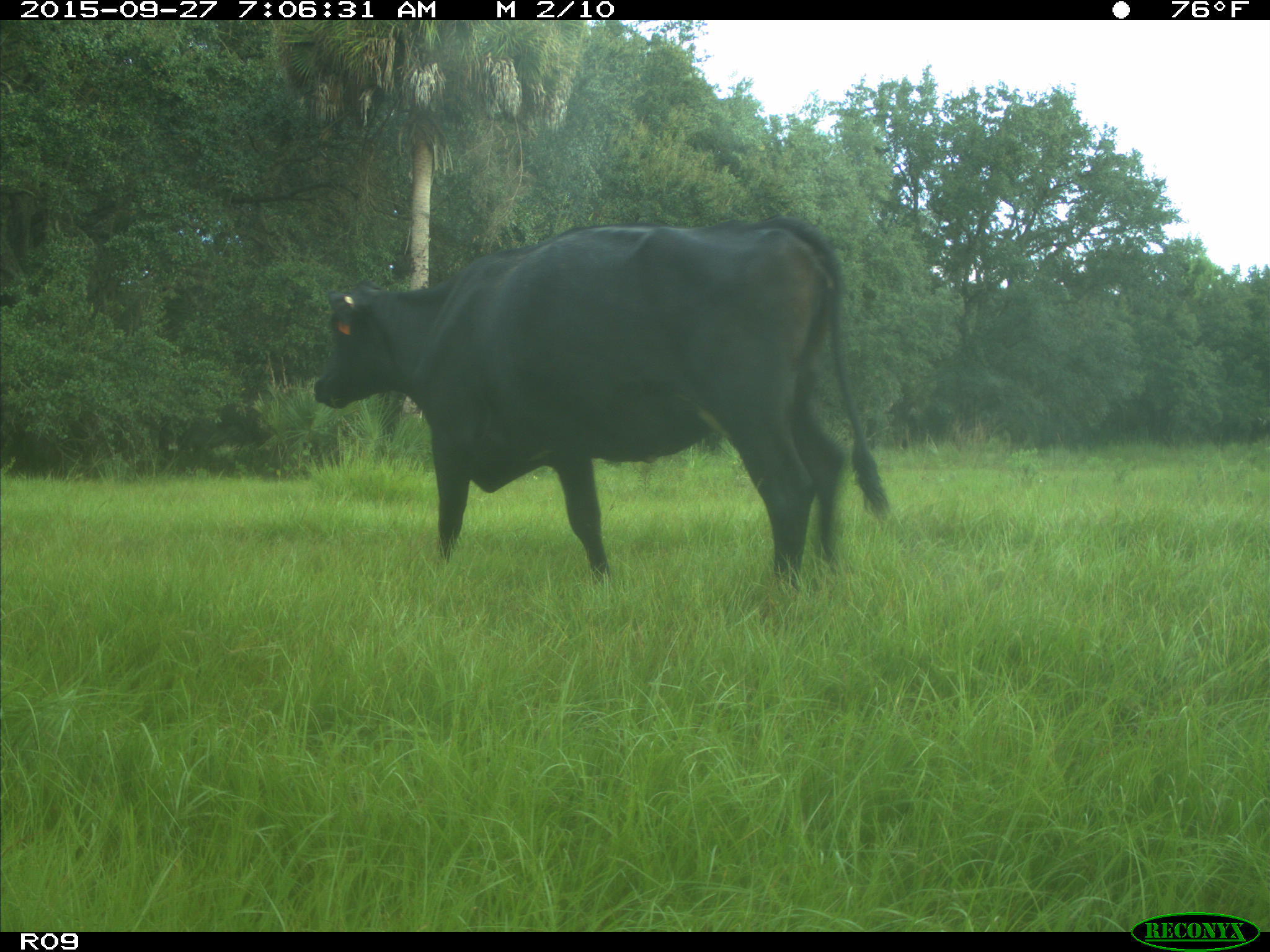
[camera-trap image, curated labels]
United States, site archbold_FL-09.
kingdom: Animalia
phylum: Chordata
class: Mammalia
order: Artiodactyla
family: Bovidae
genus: Bos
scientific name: Bos taurus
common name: domestic cow